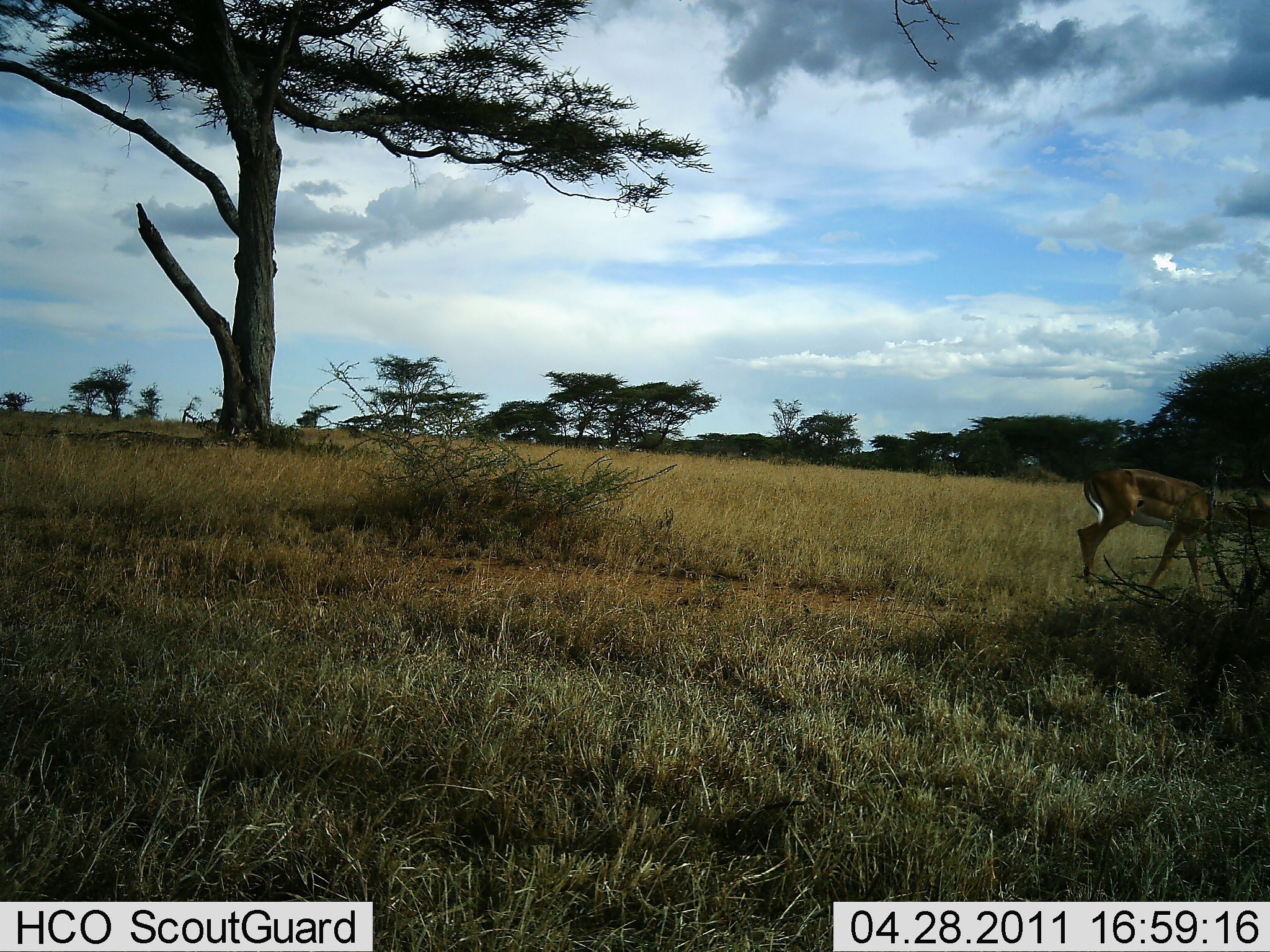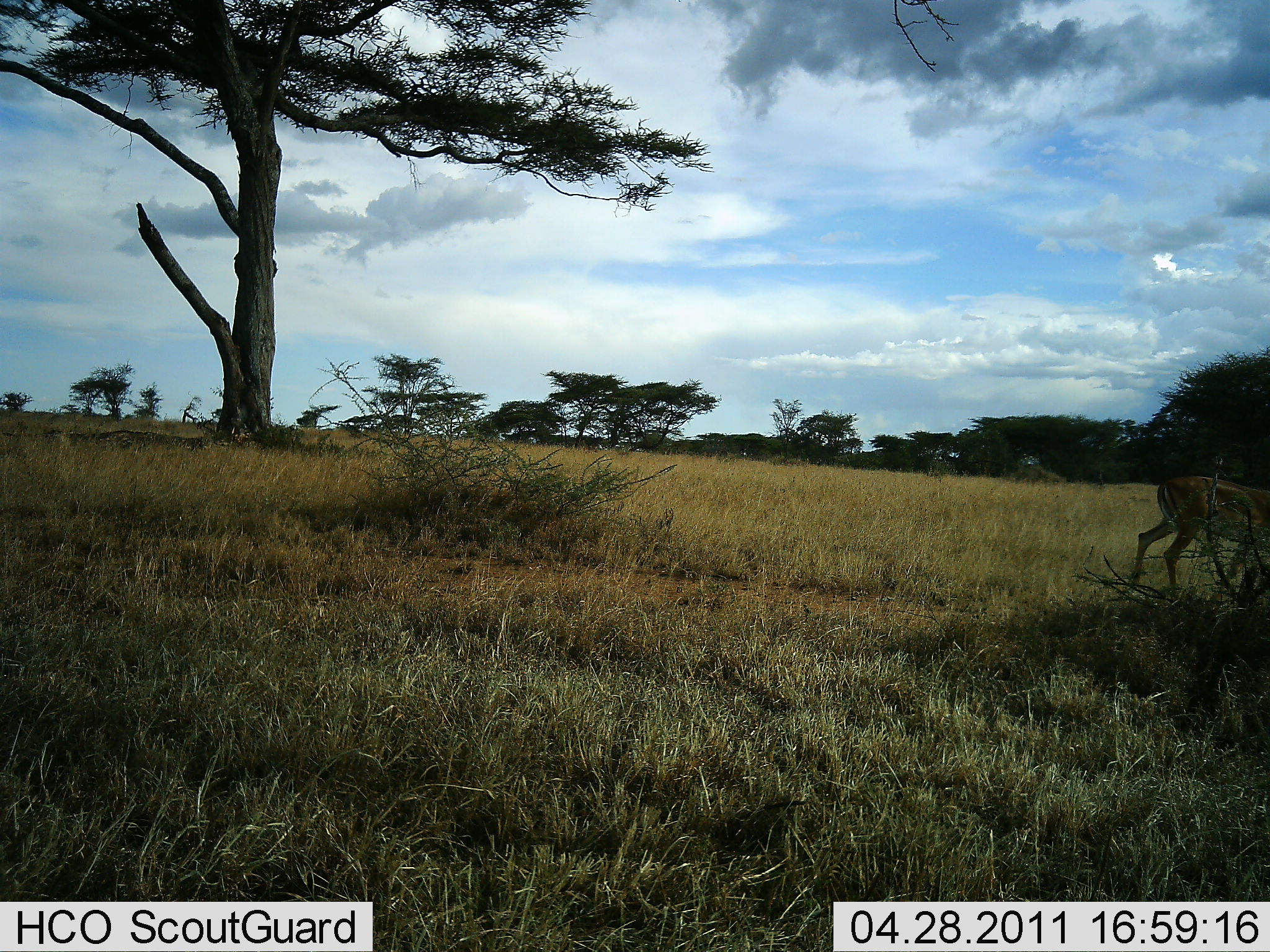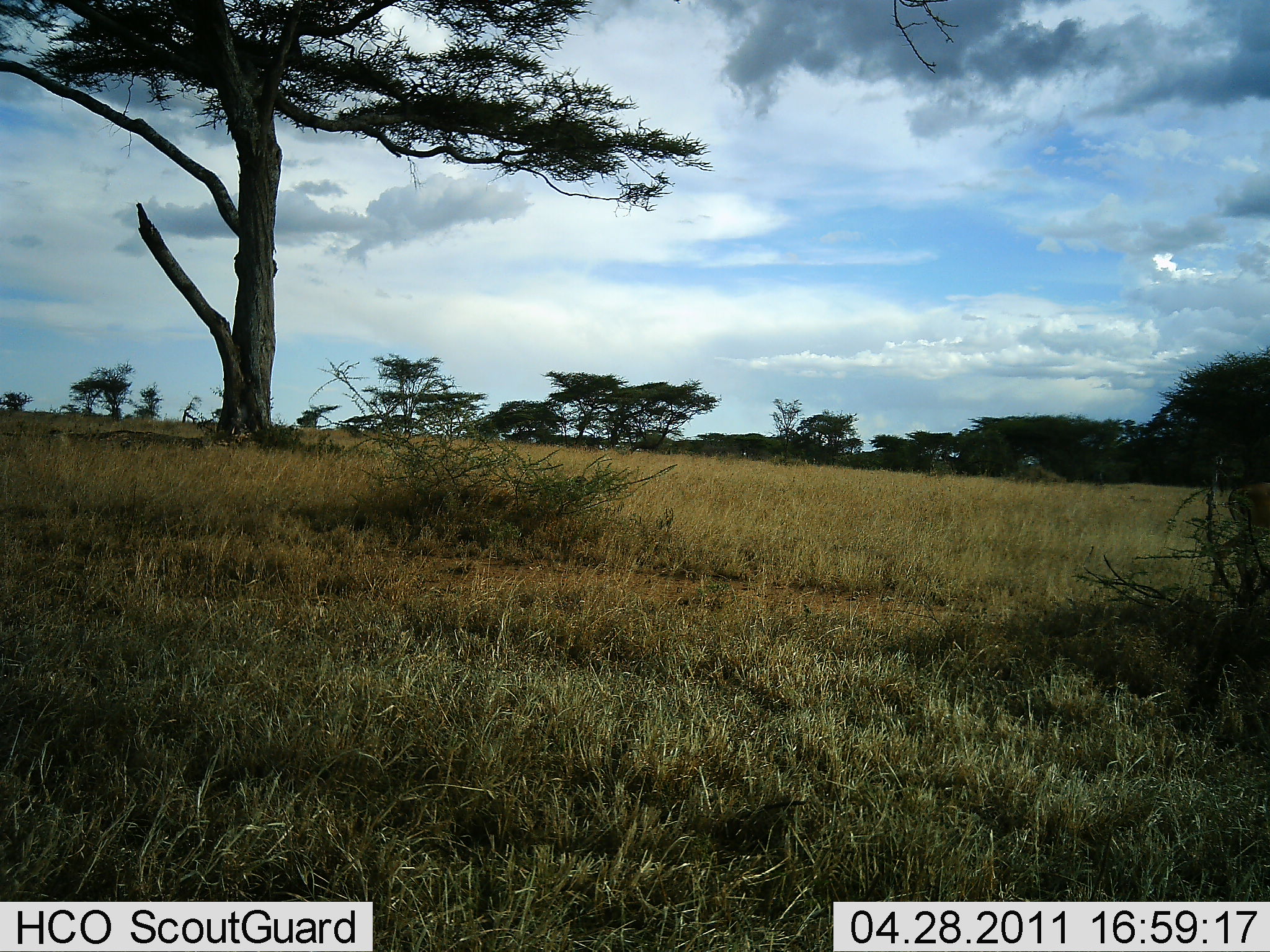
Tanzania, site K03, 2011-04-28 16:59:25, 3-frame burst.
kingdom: Animalia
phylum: Chordata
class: Mammalia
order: Artiodactyla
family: Bovidae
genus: Nanger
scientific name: Nanger granti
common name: grant's gazelle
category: gazellegrants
Gazellegrants (grant's gazelle) (Nanger granti), count 1. Behavior (volunteer vote fractions): standing 13%, resting 0%, moving 87%, interacting 0%. Young present (vote fraction): 7%. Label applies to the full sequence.